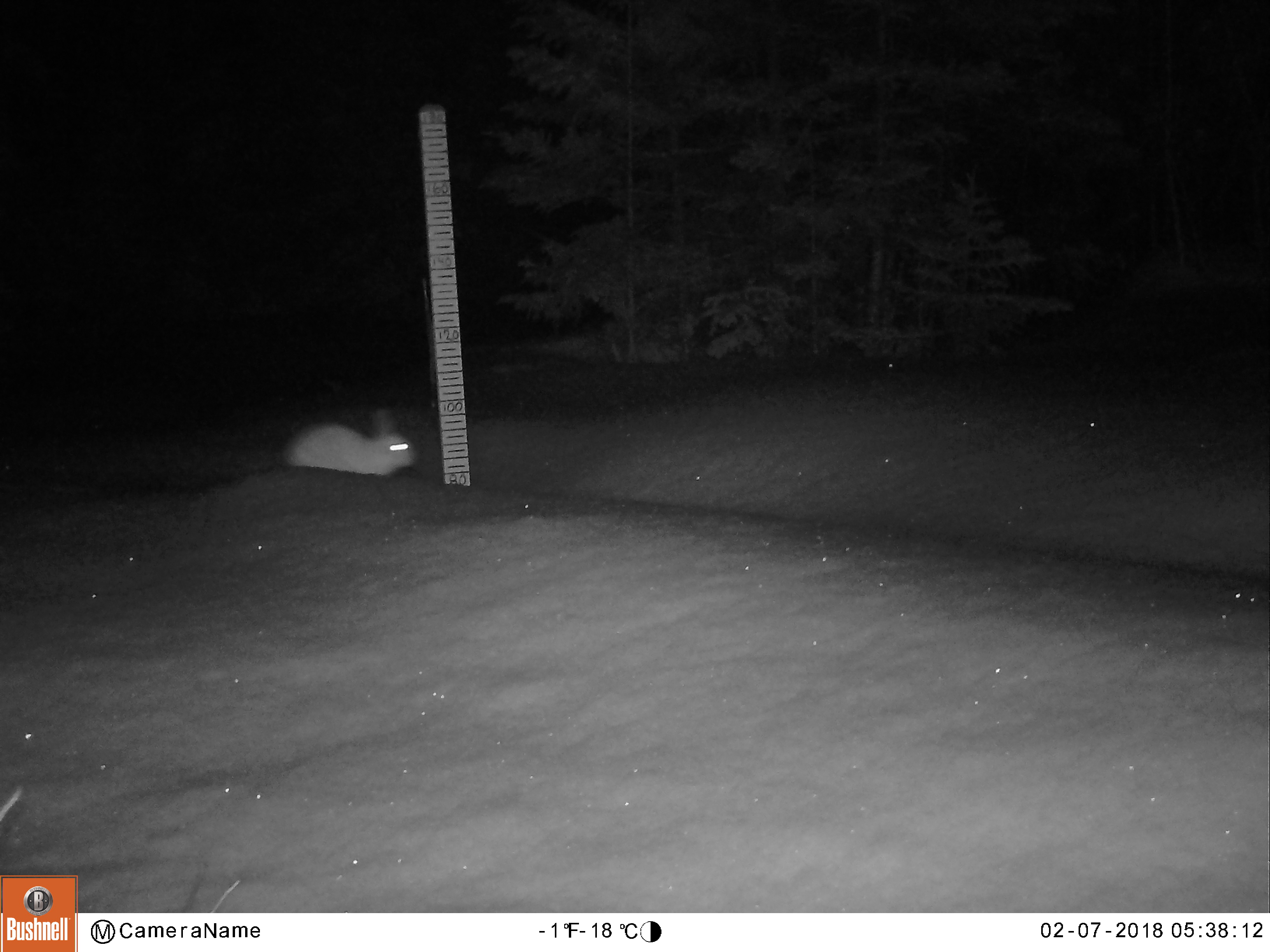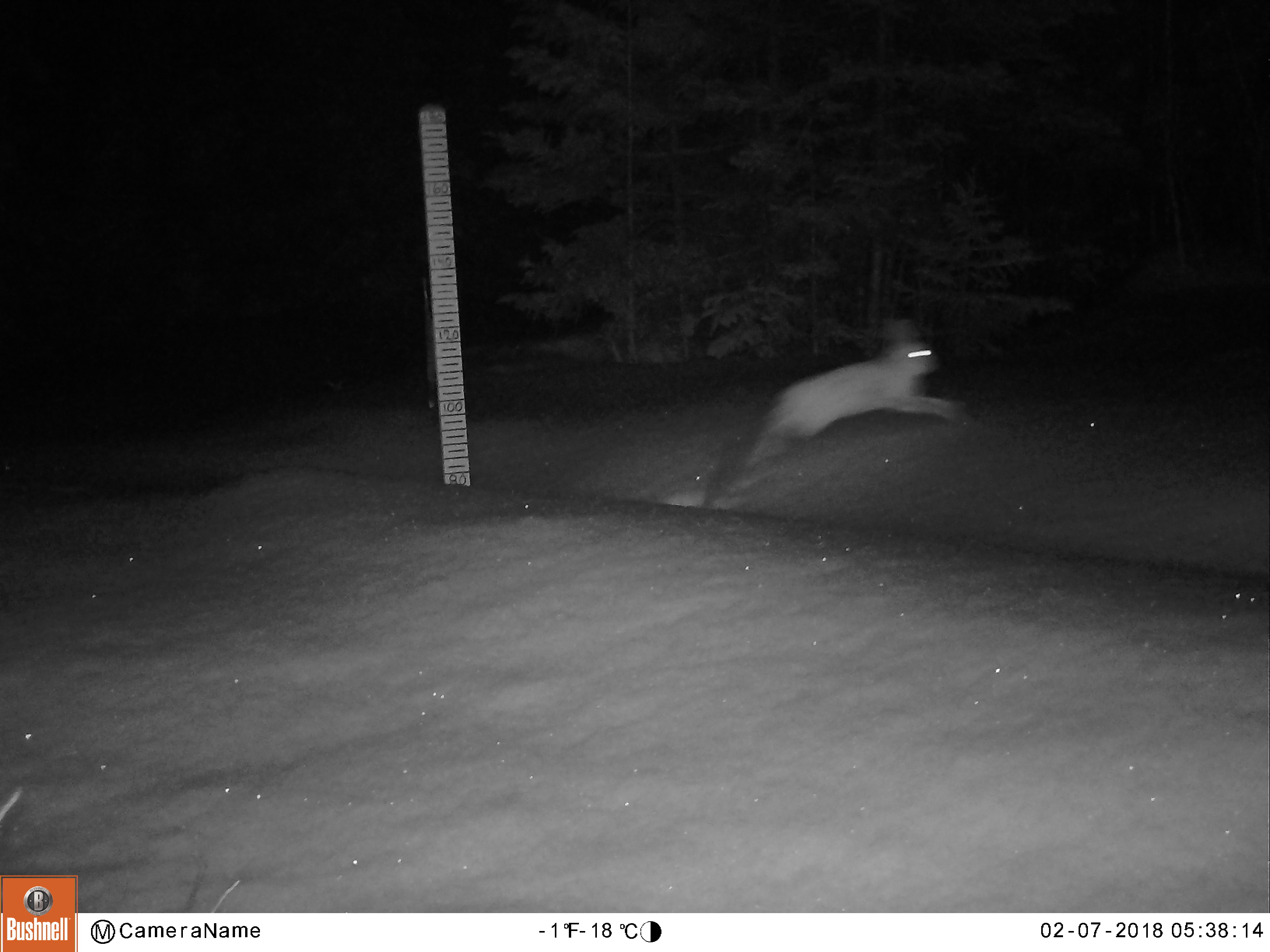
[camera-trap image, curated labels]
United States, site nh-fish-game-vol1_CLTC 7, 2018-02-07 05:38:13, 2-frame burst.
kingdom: Animalia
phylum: Chordata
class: Mammalia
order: Lagomorpha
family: Leporidae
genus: Lepus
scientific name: Lepus americanus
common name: snowshoe hare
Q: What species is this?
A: Snowshoe hare (Lepus americanus).